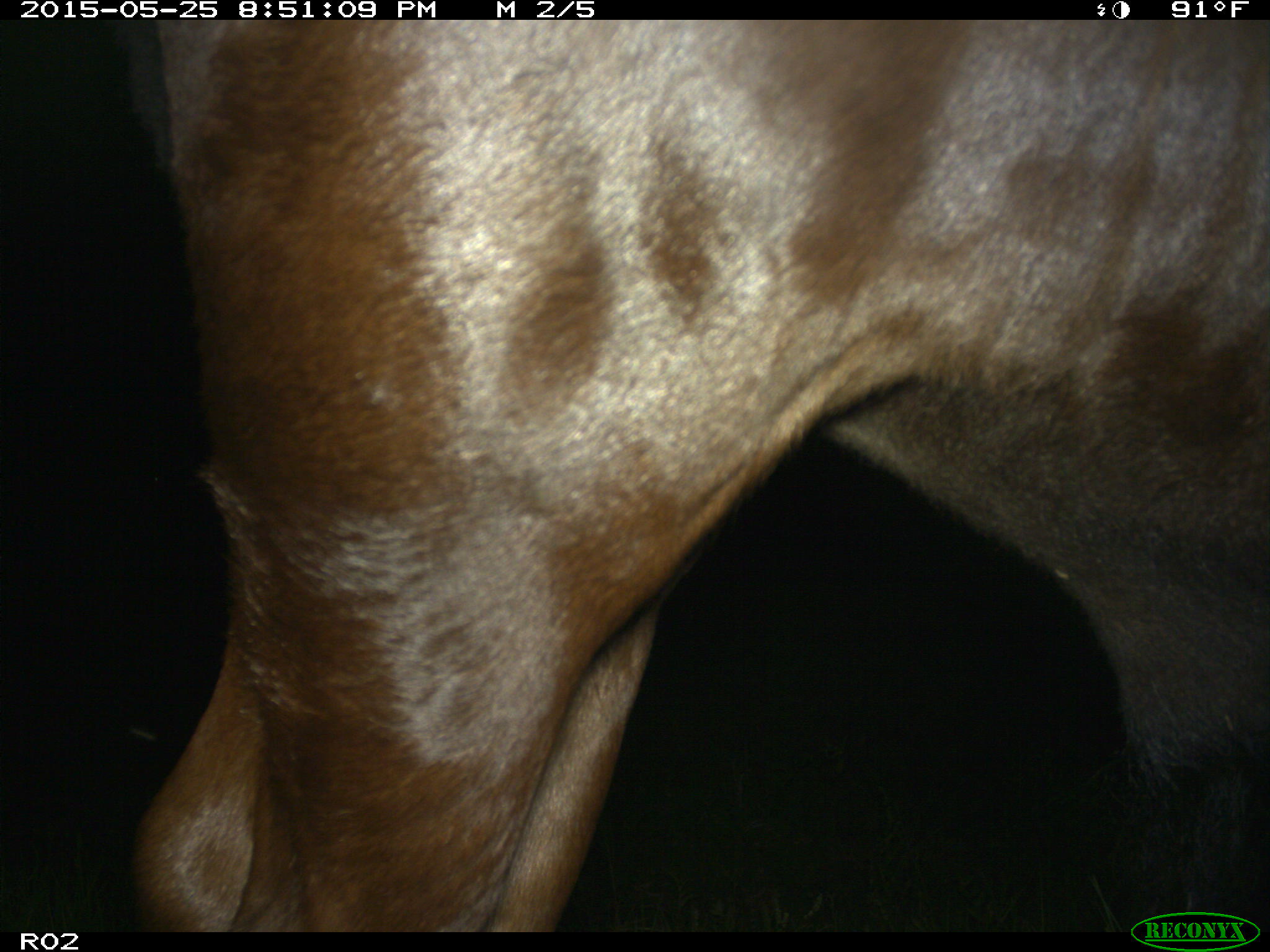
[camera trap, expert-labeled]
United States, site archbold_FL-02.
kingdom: Animalia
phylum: Chordata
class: Mammalia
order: Artiodactyla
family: Bovidae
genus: Bos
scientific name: Bos taurus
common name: domestic cow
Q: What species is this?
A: Bos taurus (domestic cow).